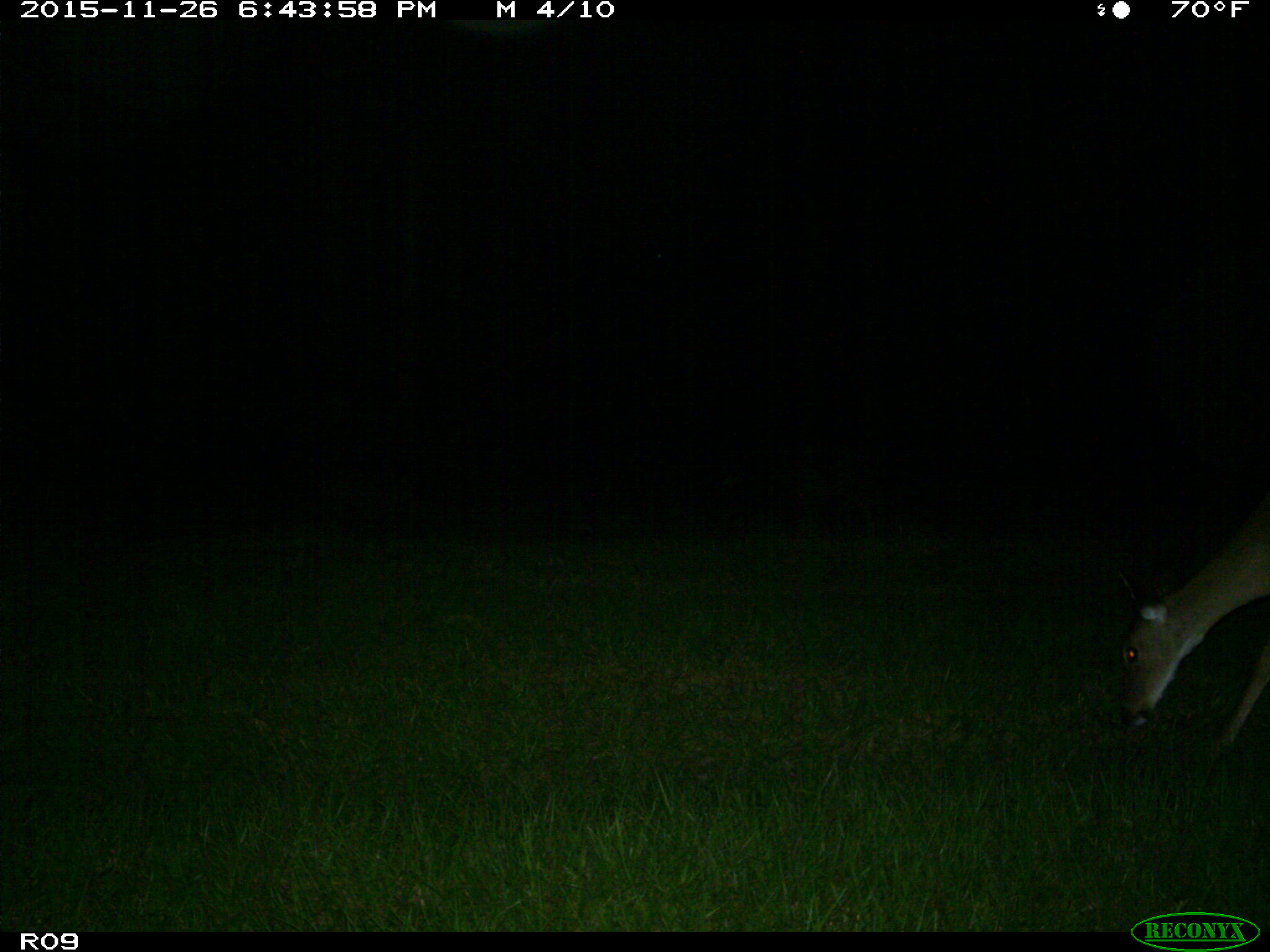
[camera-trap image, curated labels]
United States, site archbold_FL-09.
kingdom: Animalia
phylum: Chordata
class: Mammalia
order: Artiodactyla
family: Cervidae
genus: Odocoileus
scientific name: Odocoileus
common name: deer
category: unidentified deer